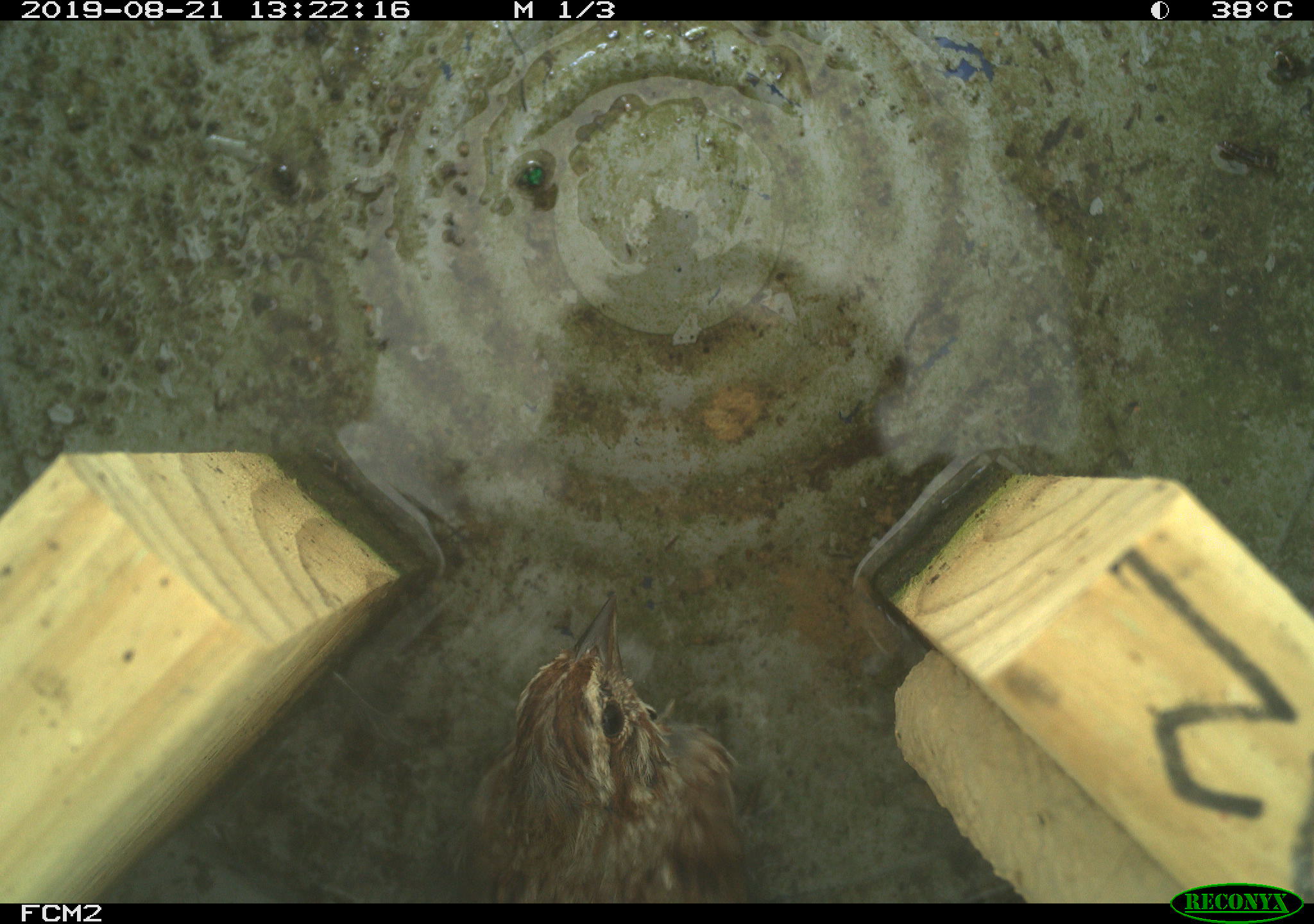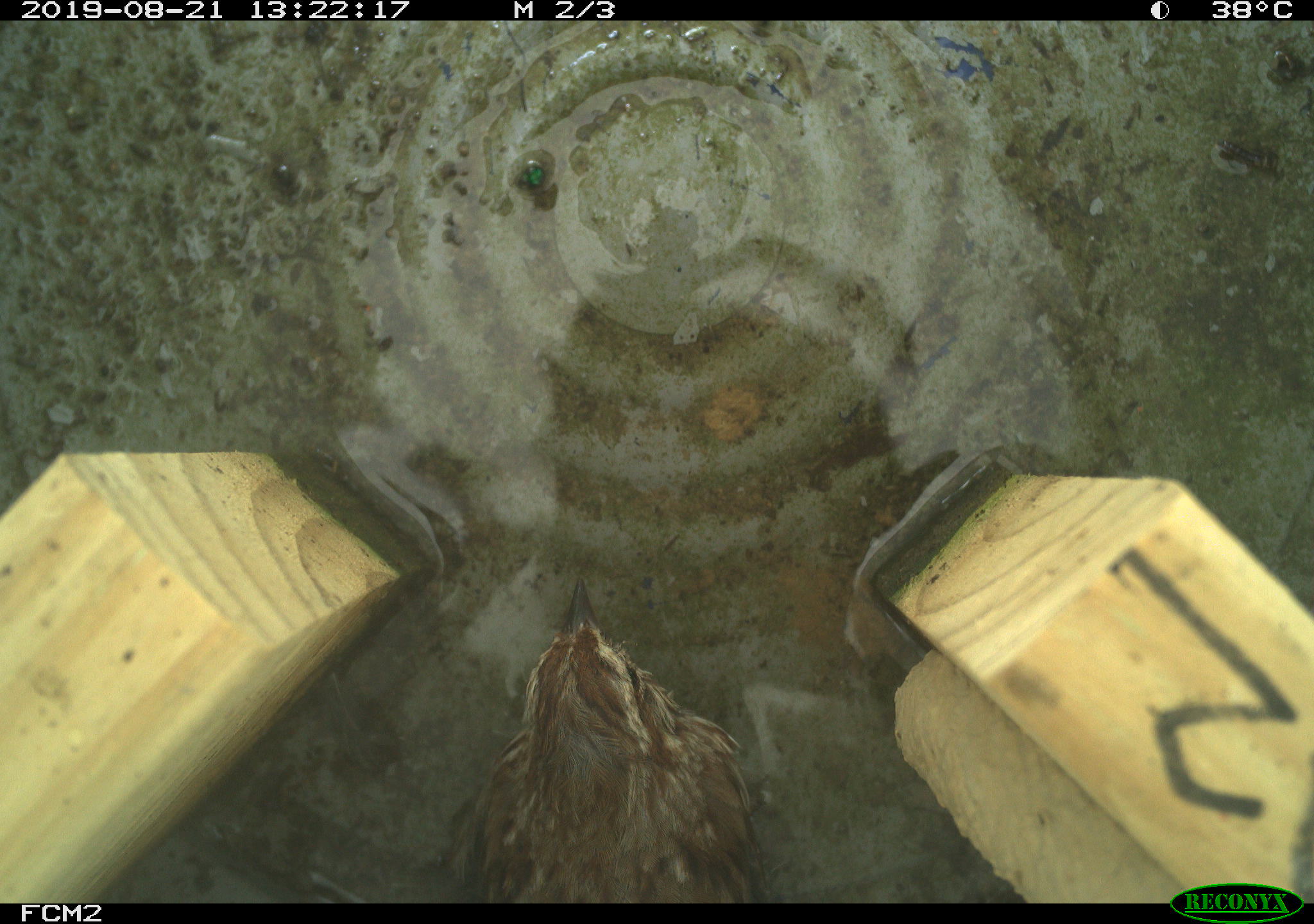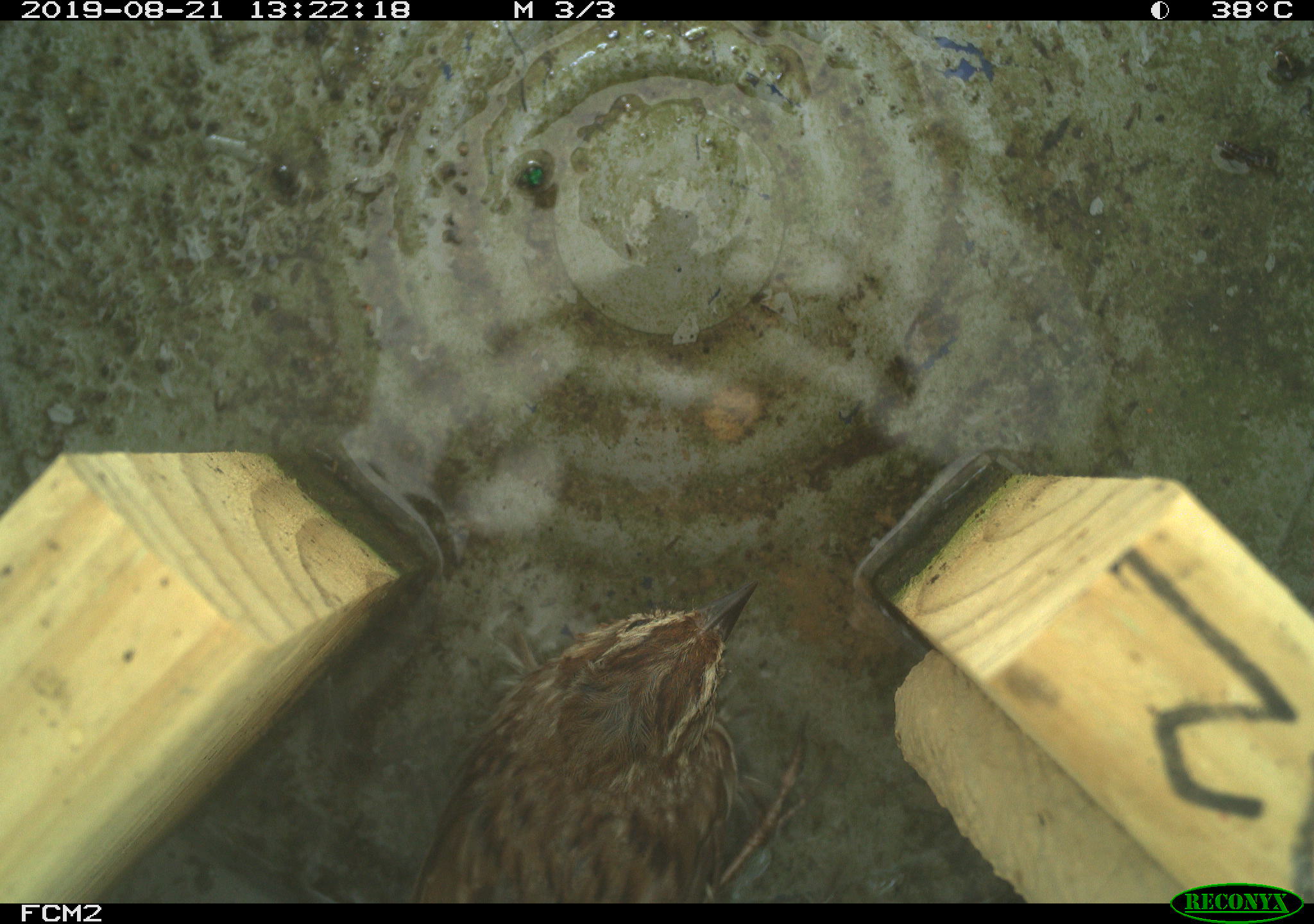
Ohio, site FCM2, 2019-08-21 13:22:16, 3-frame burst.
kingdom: Animalia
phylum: Chordata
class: Aves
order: Passeriformes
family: Passerellidae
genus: Melospiza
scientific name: Melospiza melodia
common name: song sparrow